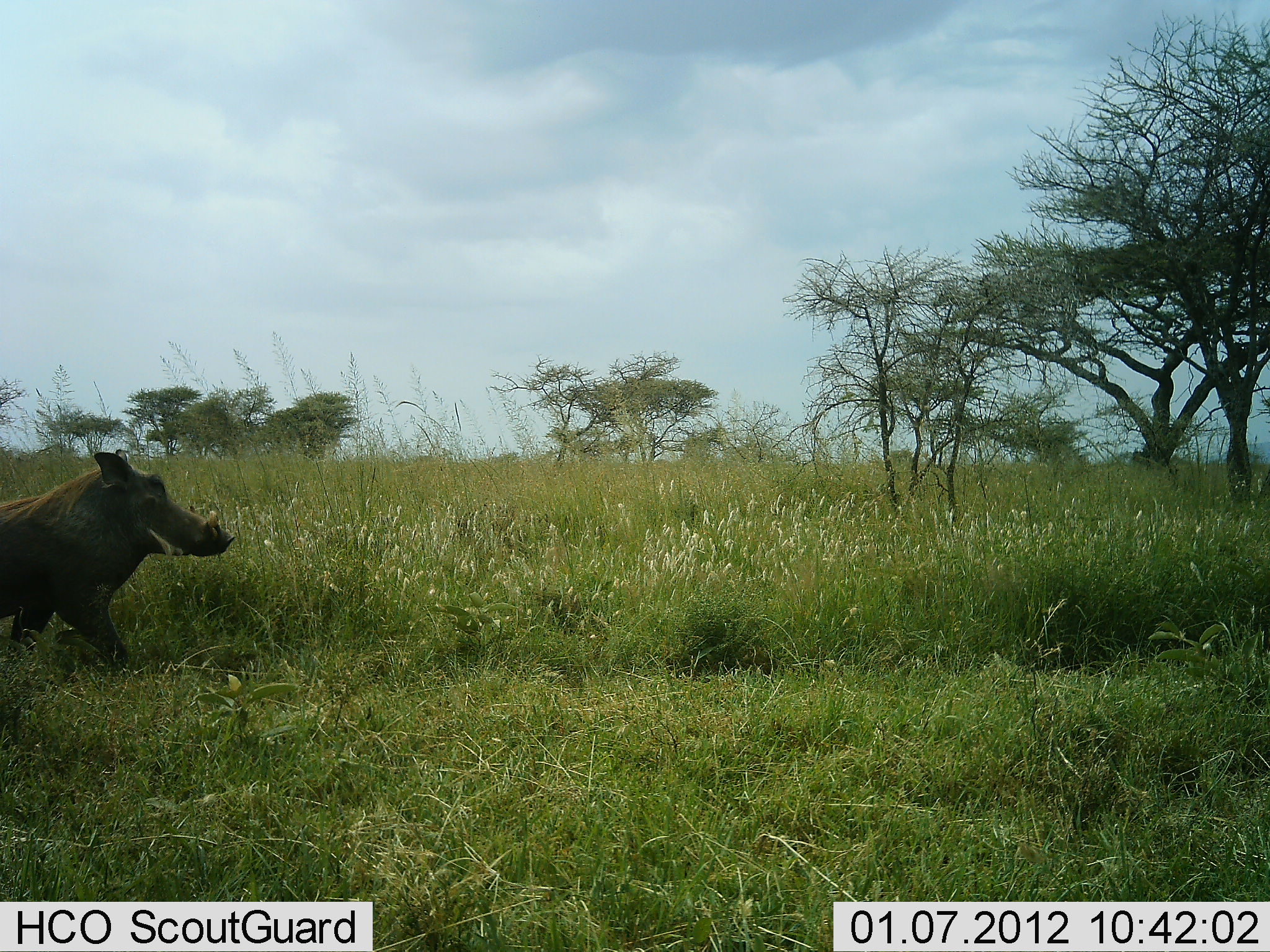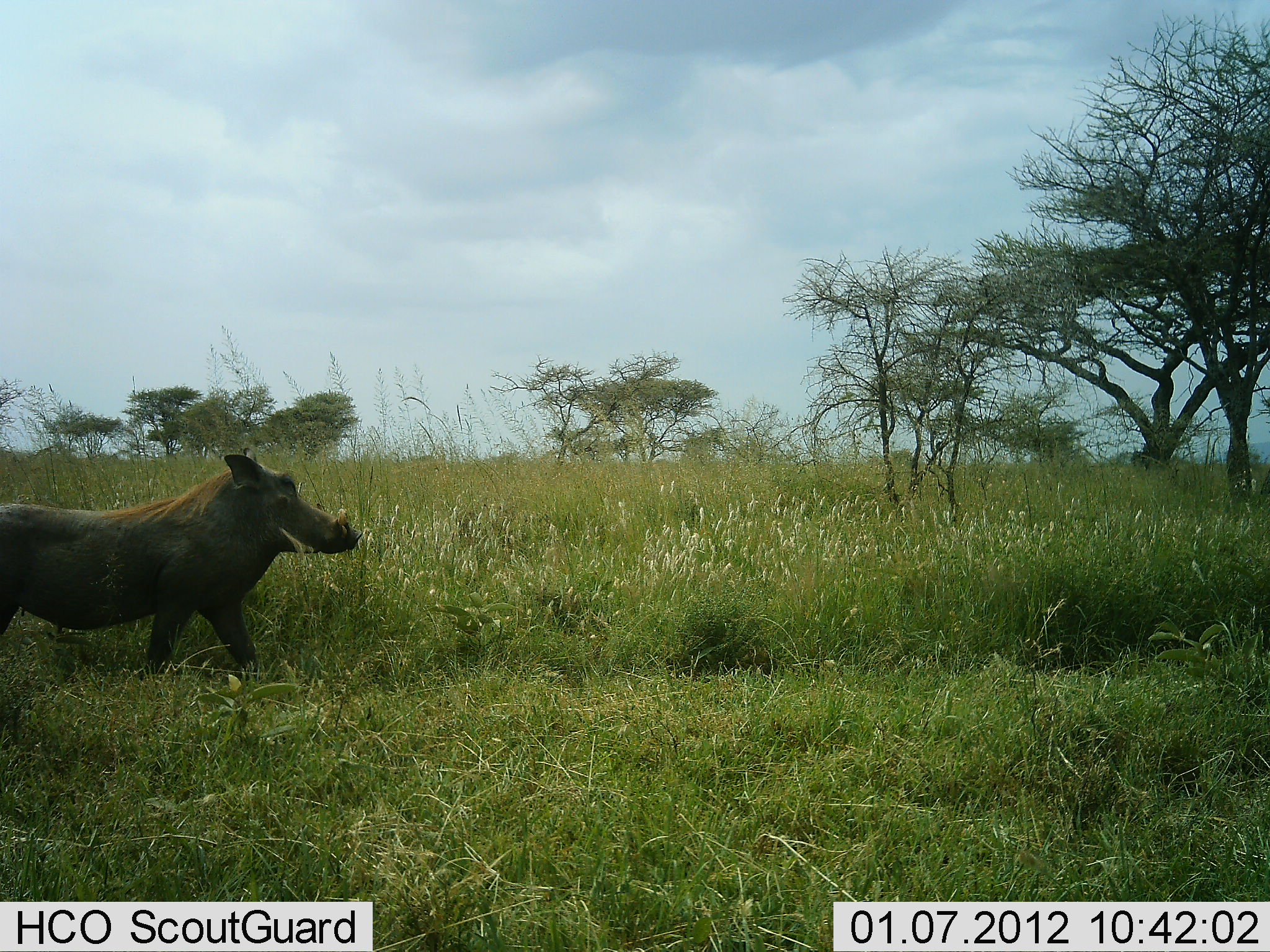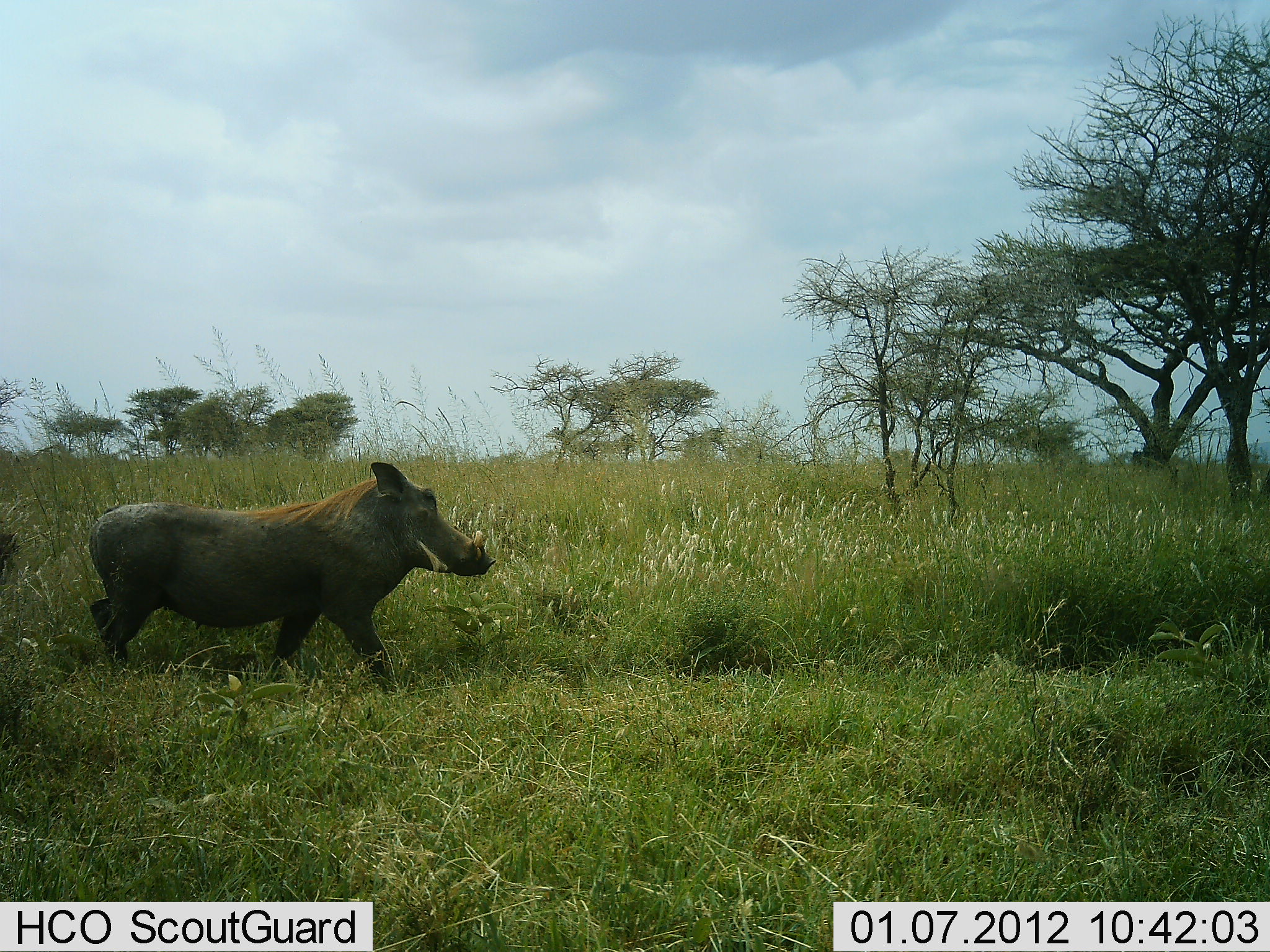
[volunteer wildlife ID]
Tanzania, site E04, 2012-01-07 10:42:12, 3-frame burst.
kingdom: Animalia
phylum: Chordata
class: Mammalia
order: Artiodactyla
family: Suidae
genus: Phacochoerus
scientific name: Phacochoerus africanus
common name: warthog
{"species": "warthog (Phacochoerus africanus)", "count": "1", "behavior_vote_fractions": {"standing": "0%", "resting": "0%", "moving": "100%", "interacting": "0%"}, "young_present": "0%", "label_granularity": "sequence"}